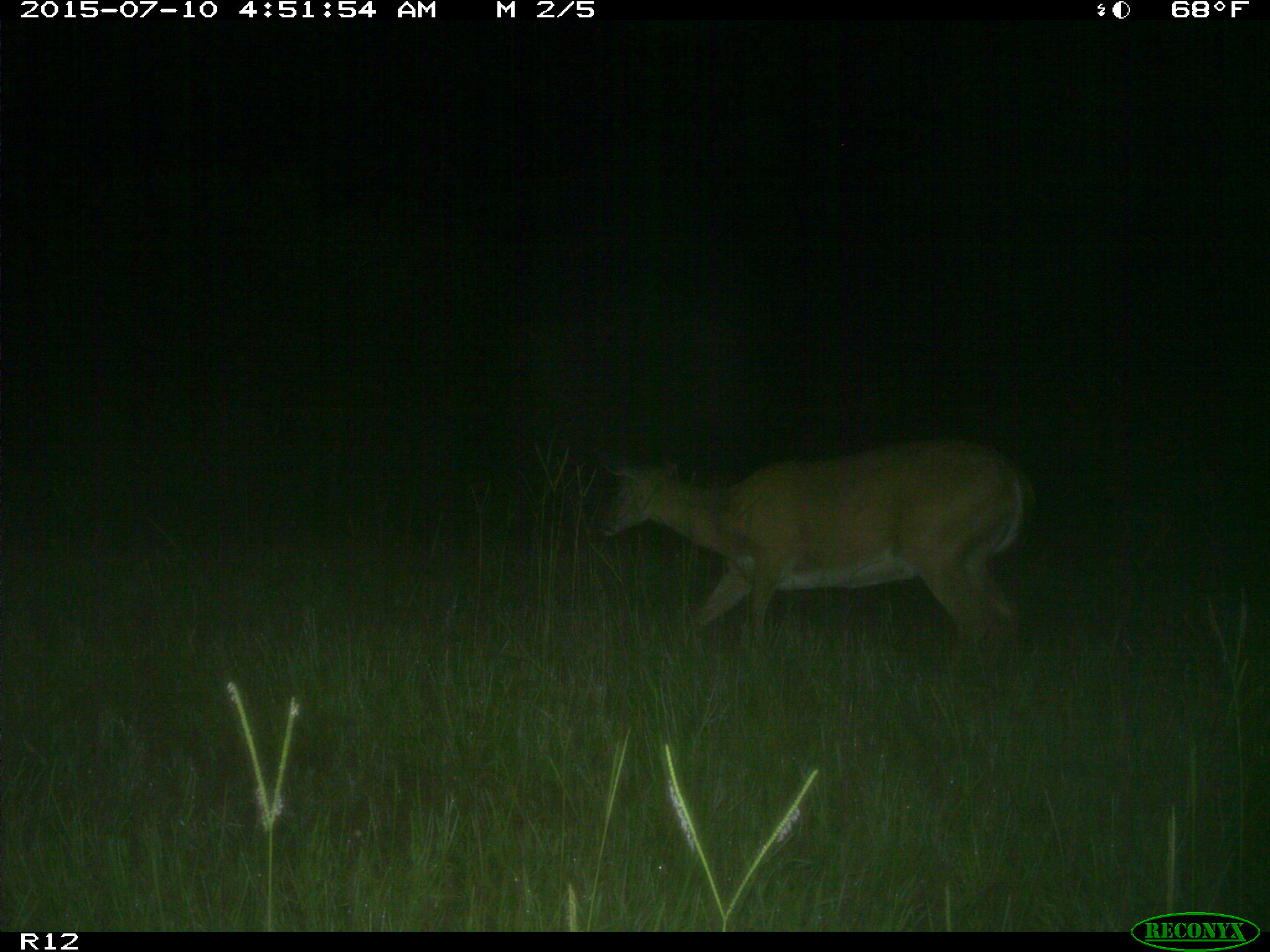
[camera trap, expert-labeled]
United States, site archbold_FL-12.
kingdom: Animalia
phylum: Chordata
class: Mammalia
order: Artiodactyla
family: Cervidae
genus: Odocoileus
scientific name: Odocoileus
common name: deer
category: unidentified deer